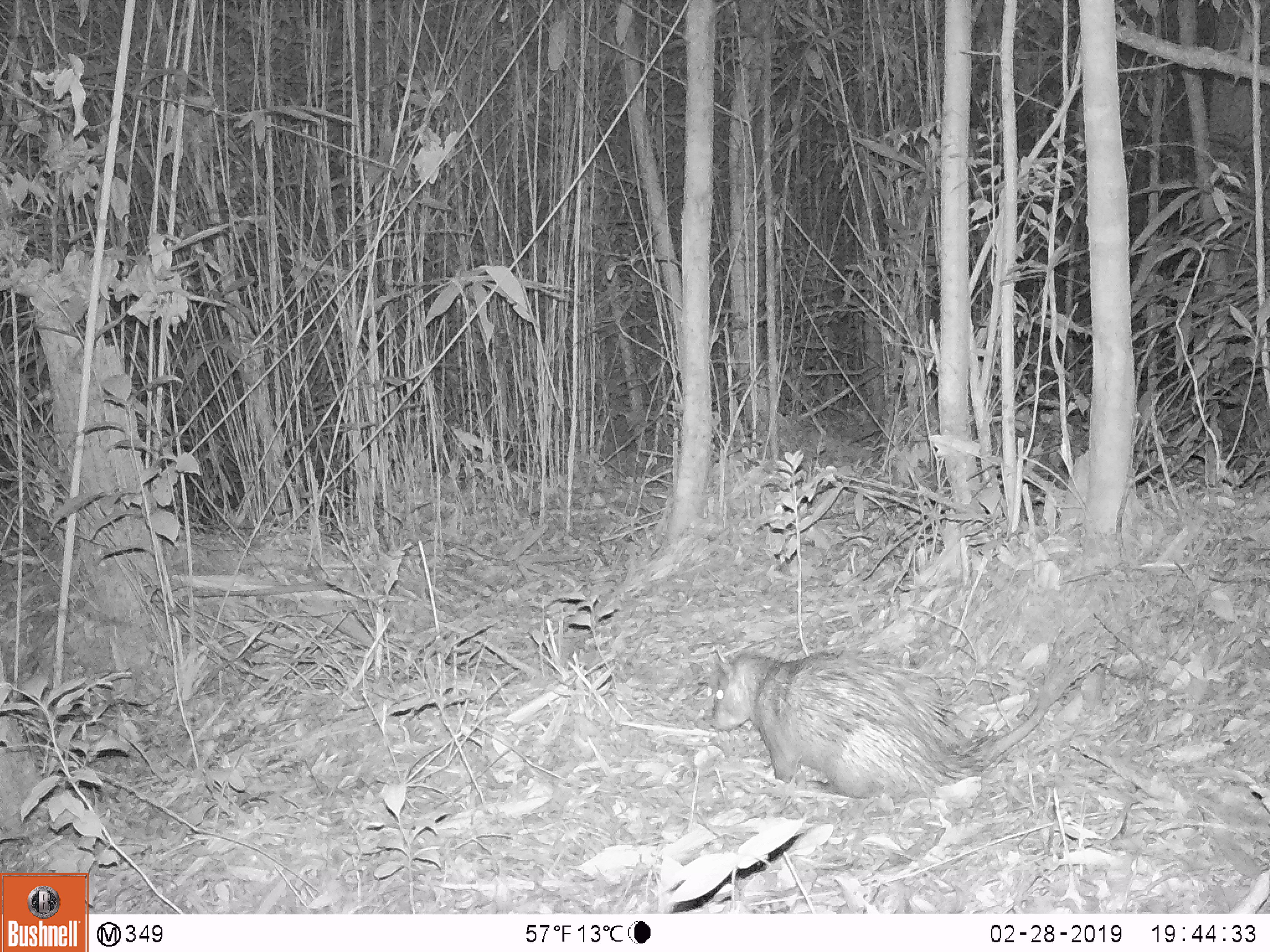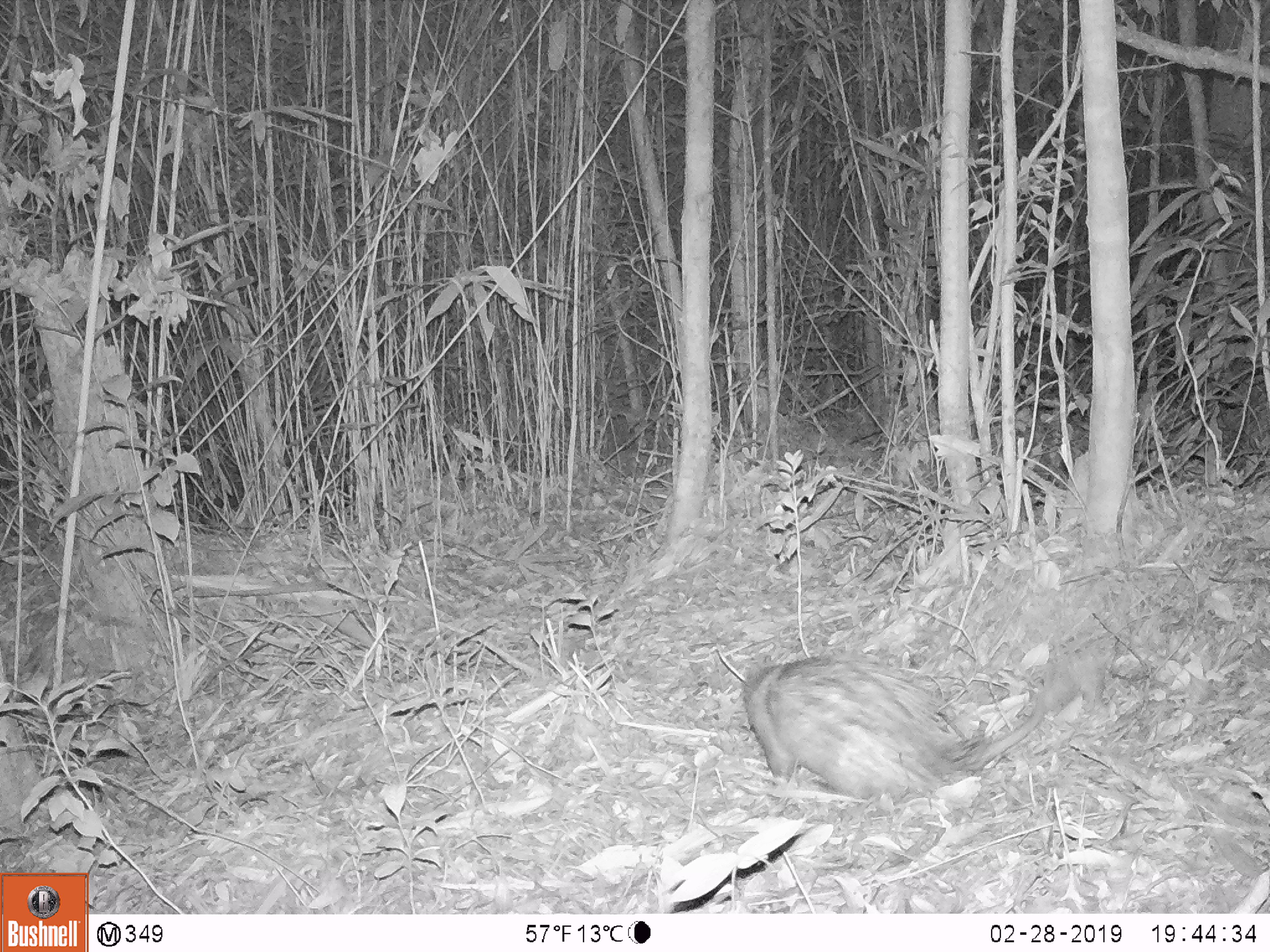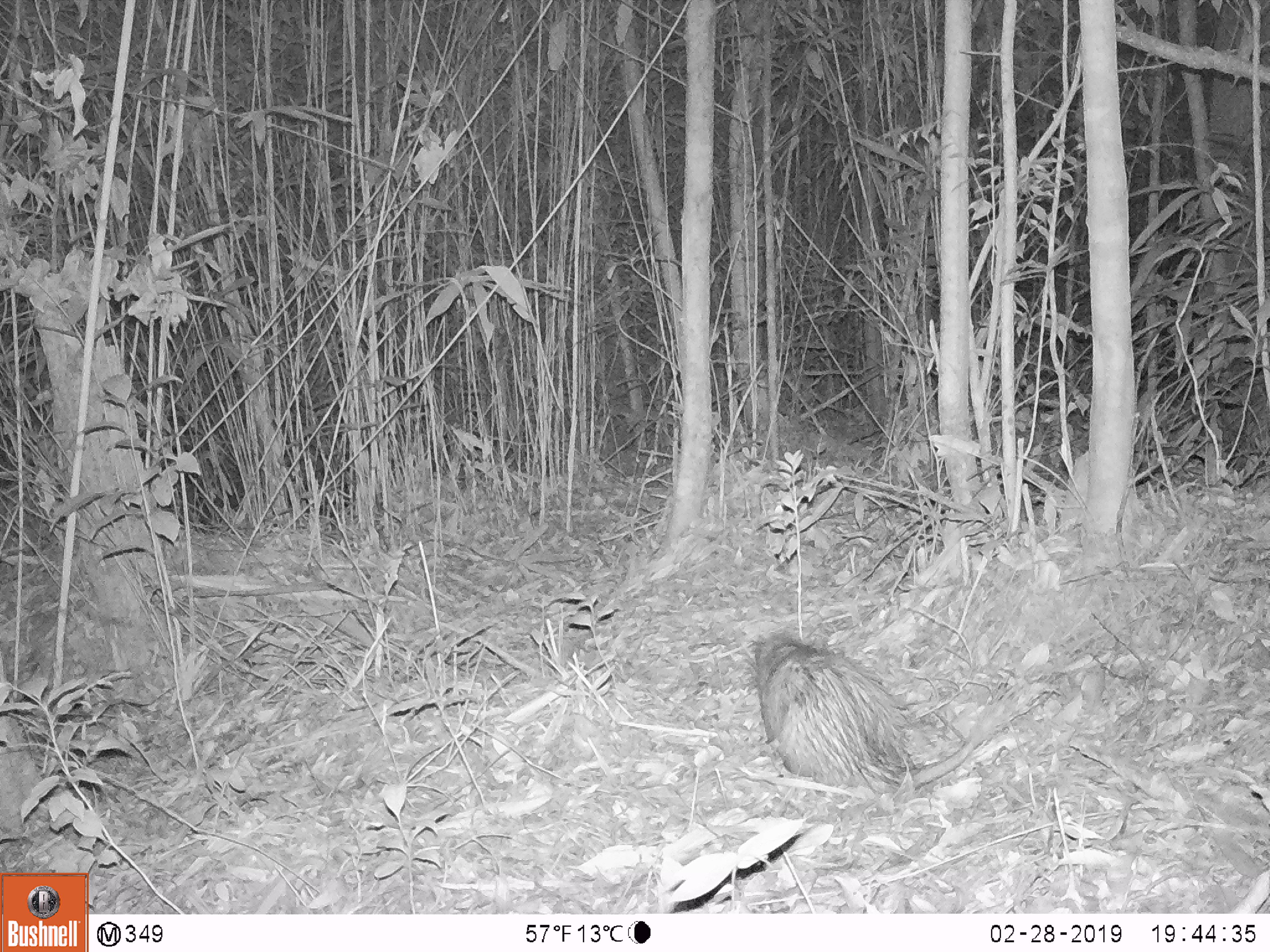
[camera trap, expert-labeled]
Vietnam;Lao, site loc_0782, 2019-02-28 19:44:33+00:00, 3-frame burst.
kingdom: Animalia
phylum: Chordata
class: Mammalia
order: Rodentia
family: Hystricidae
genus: Atherurus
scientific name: Atherurus macrourus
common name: asiatic brush-tailed porcupine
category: asiatic brush tailed porcupine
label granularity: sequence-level